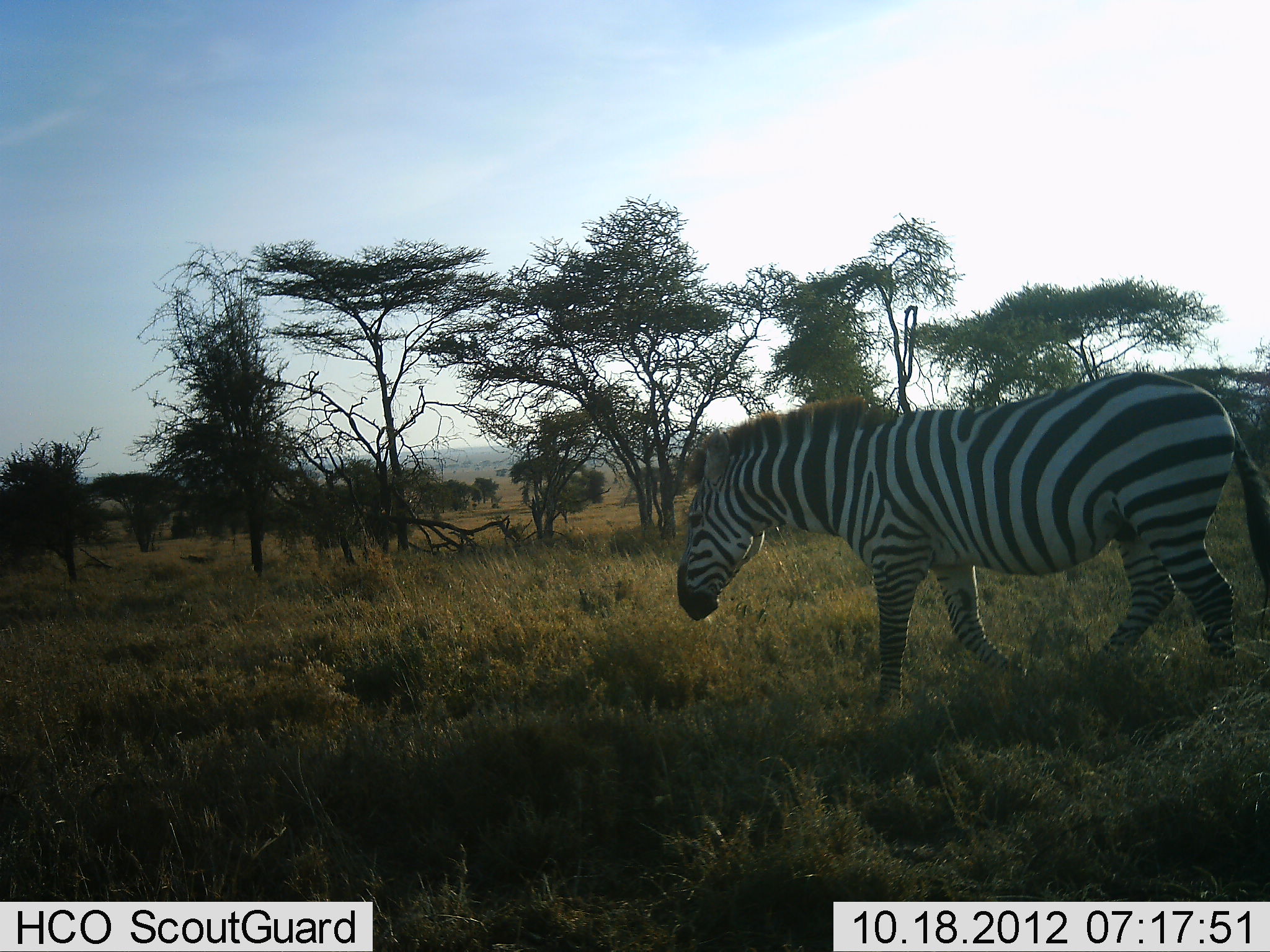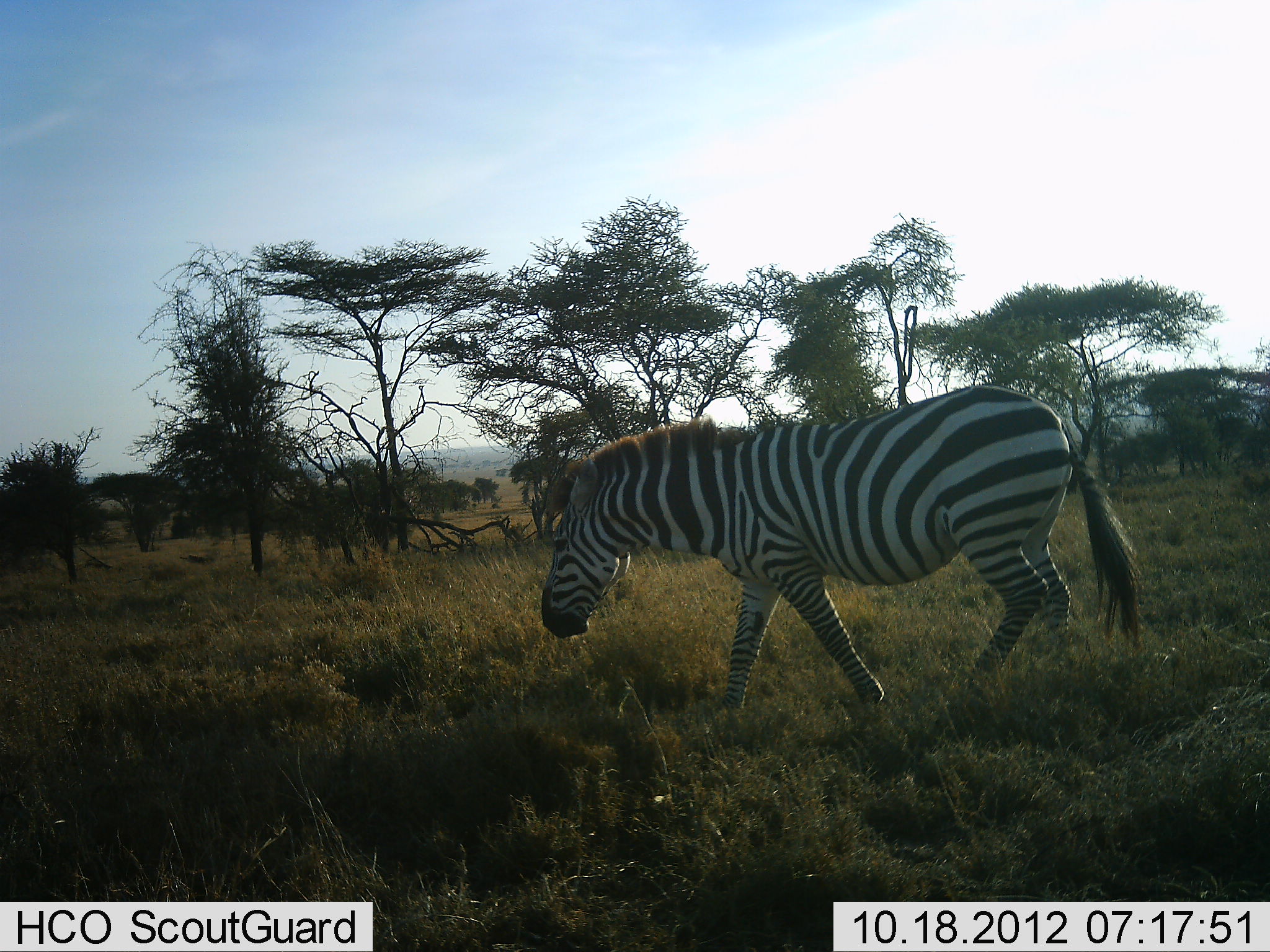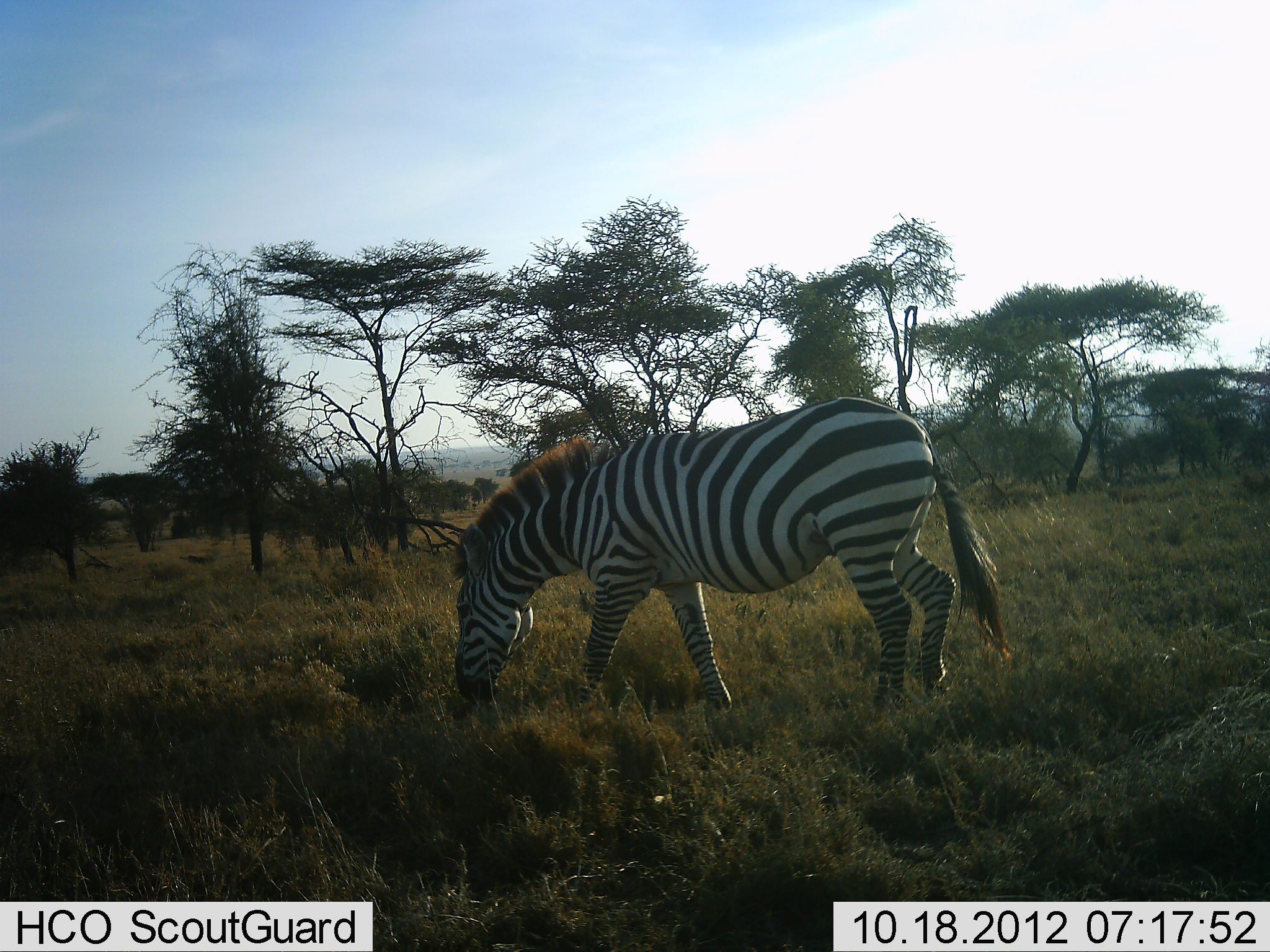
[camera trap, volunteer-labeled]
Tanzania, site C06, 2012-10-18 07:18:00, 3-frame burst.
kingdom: Animalia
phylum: Chordata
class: Mammalia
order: Perissodactyla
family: Equidae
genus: Equus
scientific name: Equus quagga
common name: plains zebra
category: zebra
Zebra (plains zebra) (Equus quagga), count 1. Behavior (volunteer vote fractions): standing 10%, resting 0%, moving 90%, interacting 0%. Young present (vote fraction): 0%. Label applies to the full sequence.